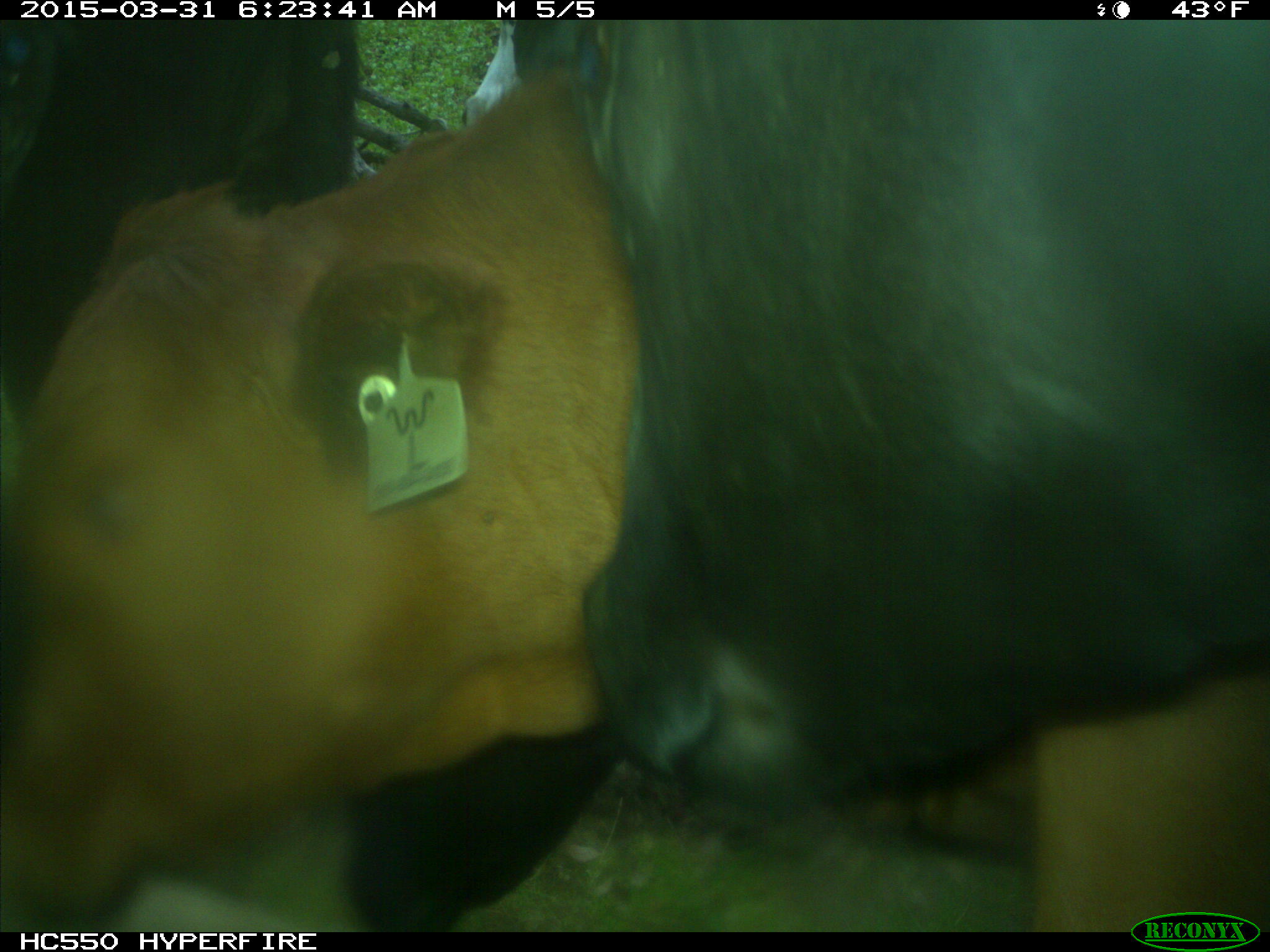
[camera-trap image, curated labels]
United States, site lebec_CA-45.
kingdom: Animalia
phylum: Chordata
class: Mammalia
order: Artiodactyla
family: Bovidae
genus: Bos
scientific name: Bos taurus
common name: domestic cow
Bos taurus (domestic cow).